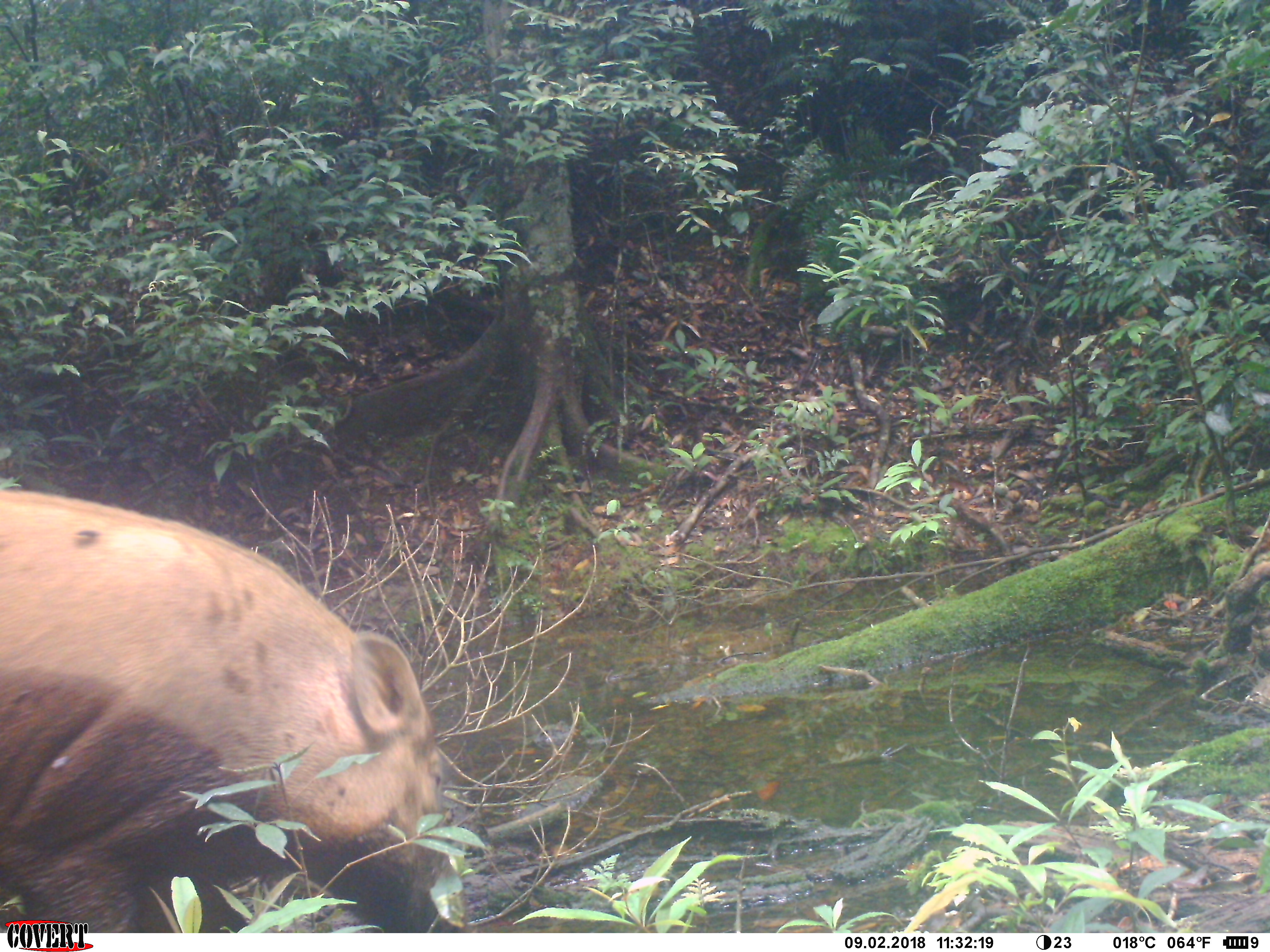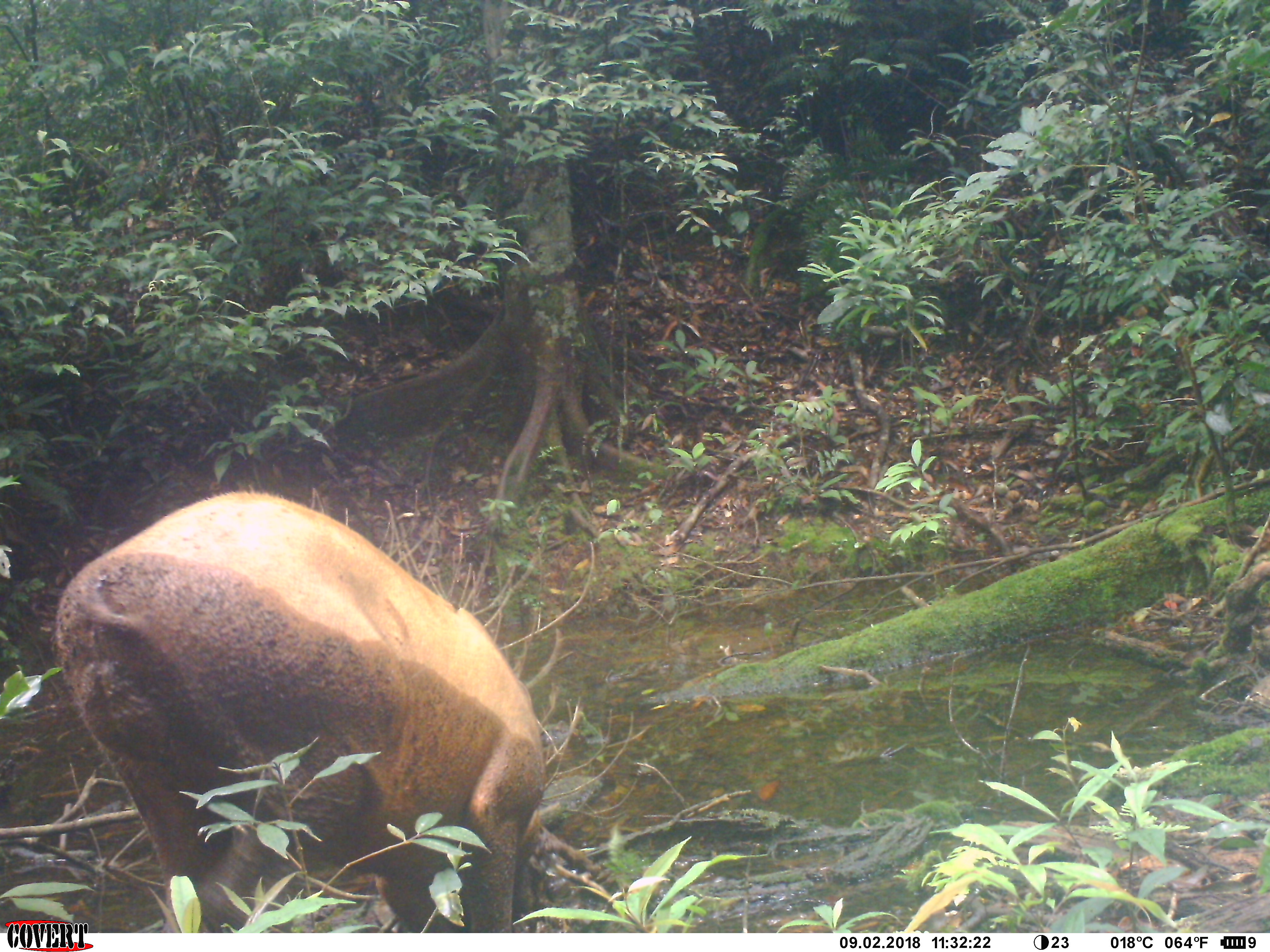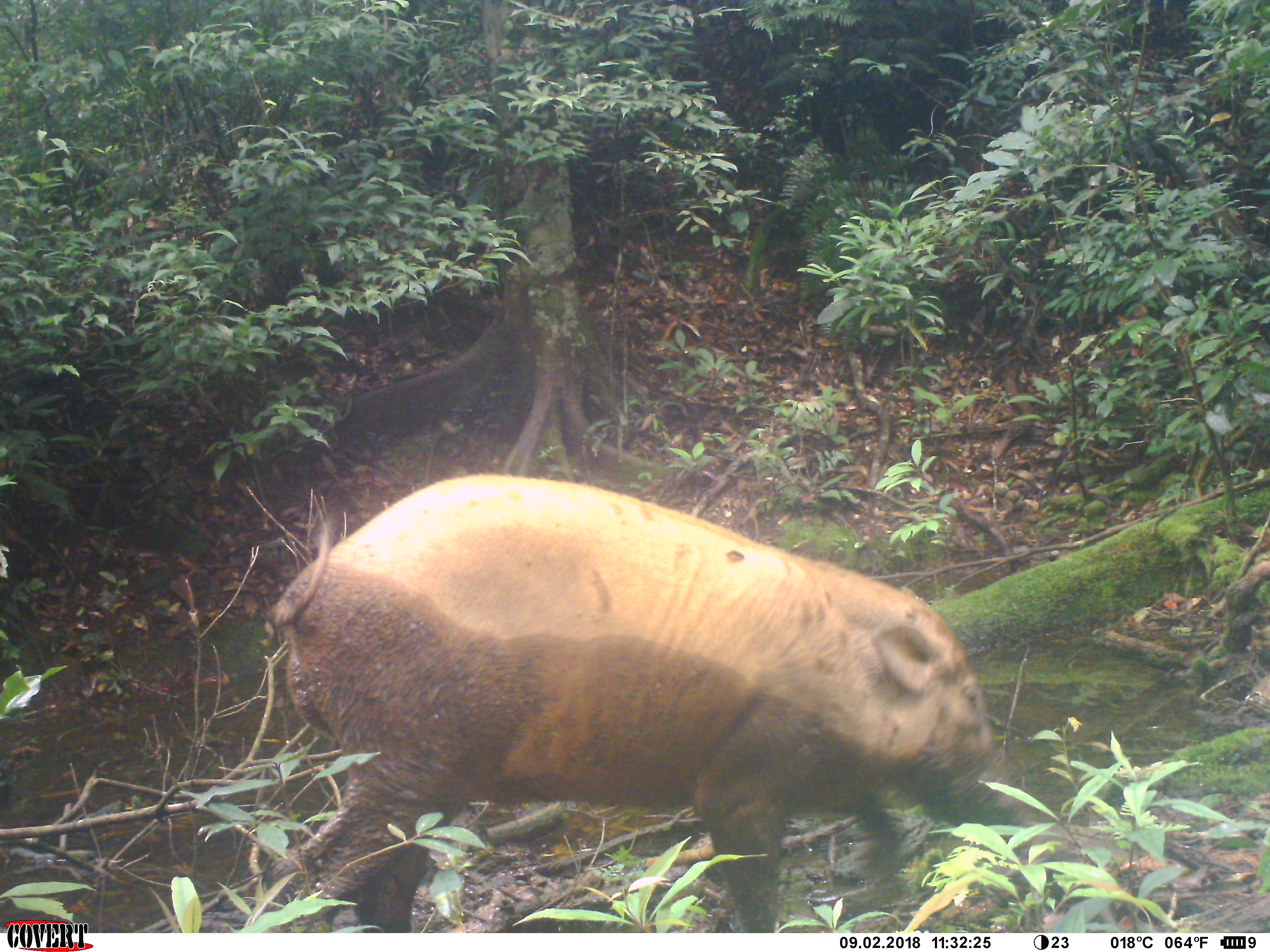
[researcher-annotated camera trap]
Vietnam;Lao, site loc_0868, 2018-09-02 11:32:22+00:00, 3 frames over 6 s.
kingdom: Animalia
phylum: Chordata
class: Mammalia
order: Artiodactyla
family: Suidae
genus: Sus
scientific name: Sus scrofa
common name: eurasian wild pig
Eurasian wild pig (Sus scrofa). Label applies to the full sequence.